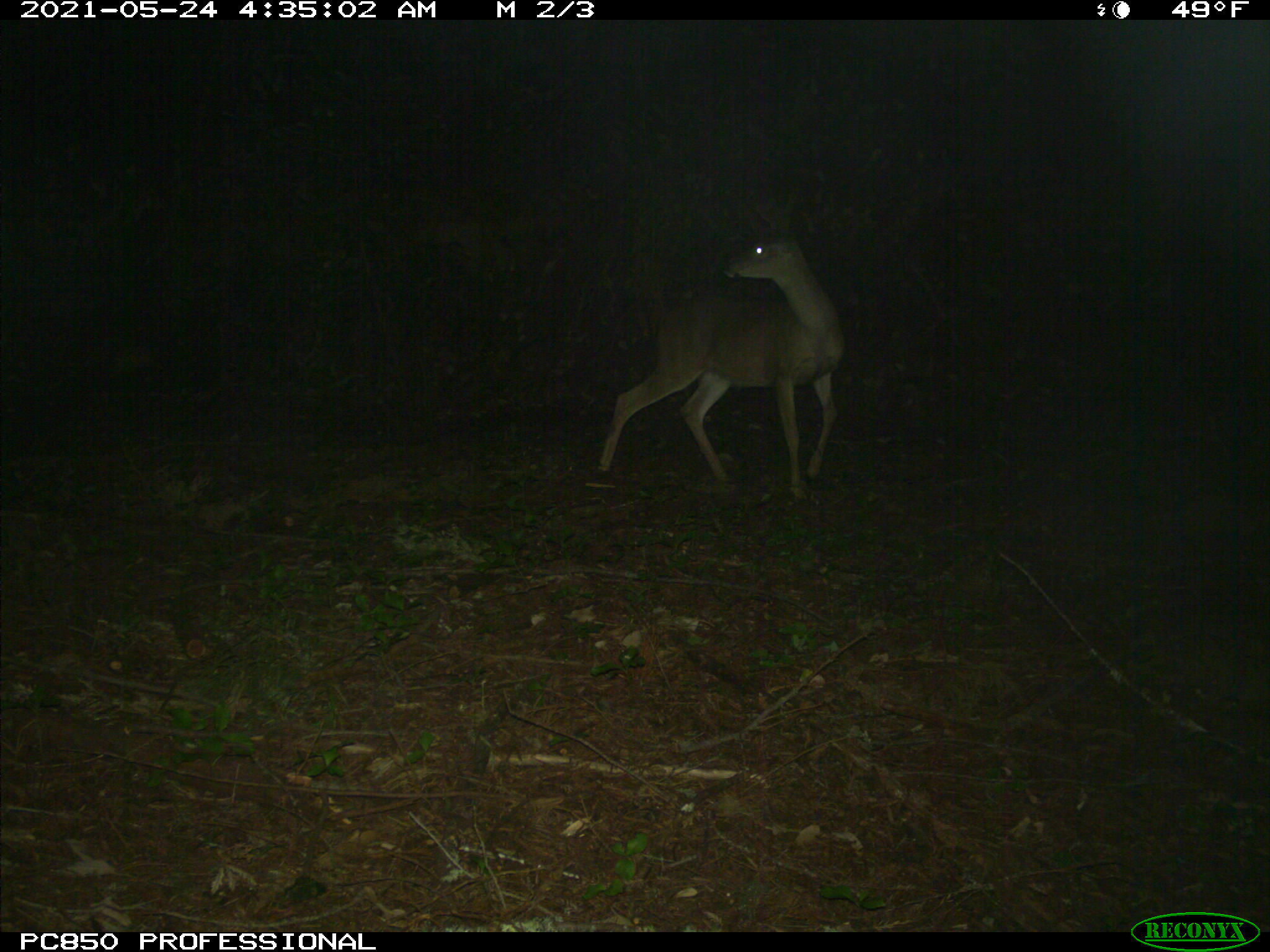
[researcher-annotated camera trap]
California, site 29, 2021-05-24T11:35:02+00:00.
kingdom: Animalia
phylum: Chordata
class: Mammalia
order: Artiodactyla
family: Cervidae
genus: Odocoileus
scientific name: Odocoileus hemionus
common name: mule deer